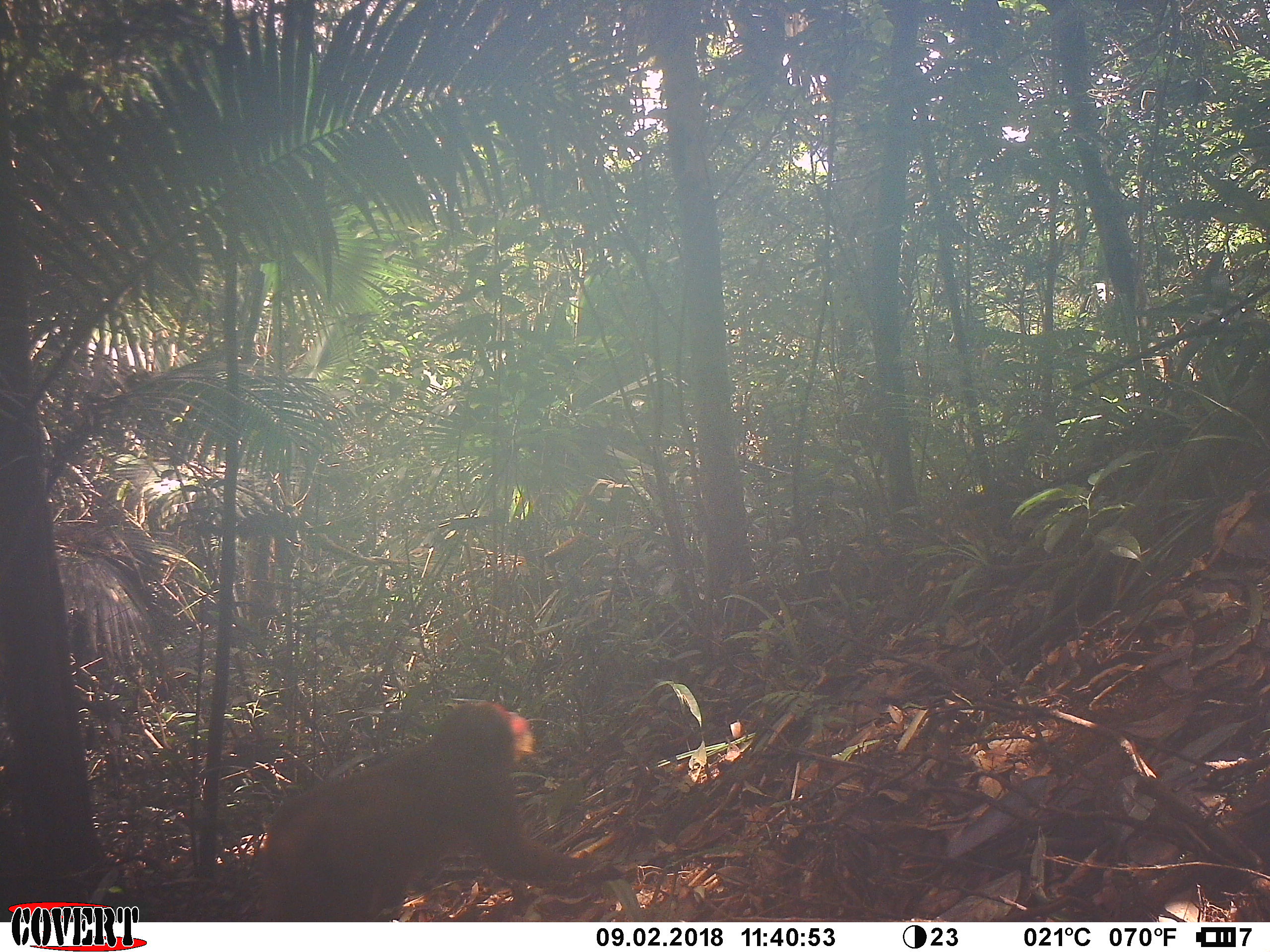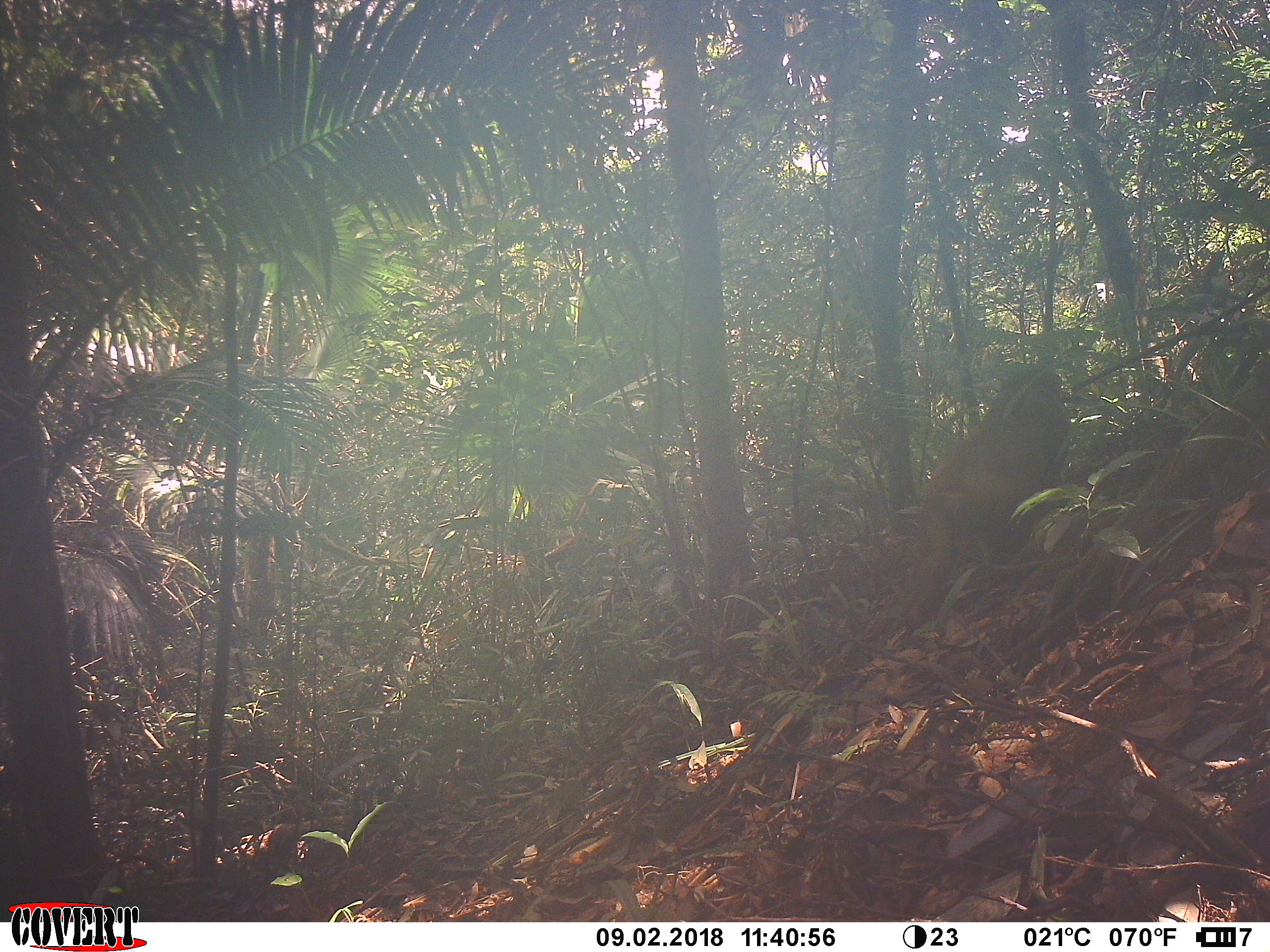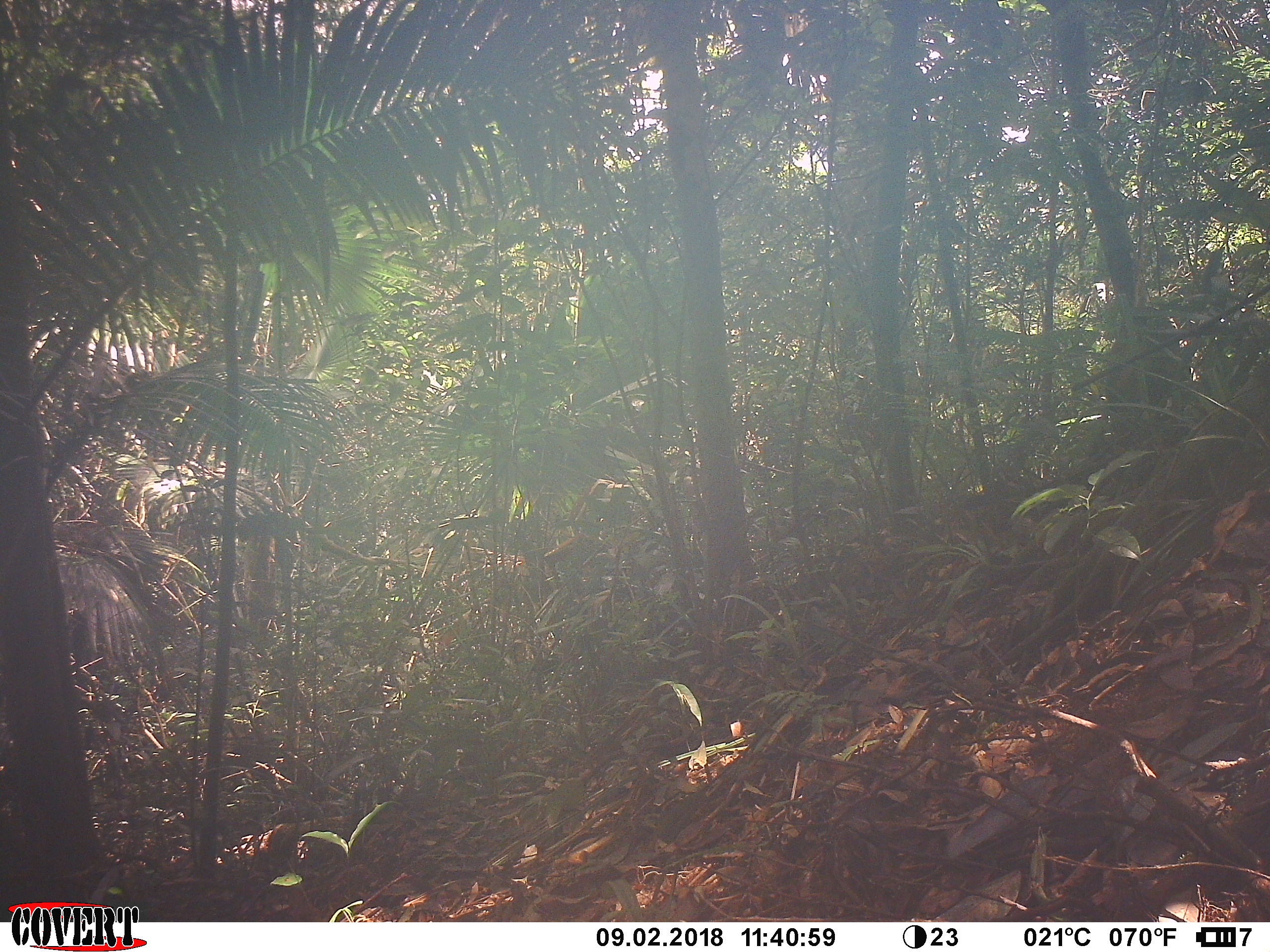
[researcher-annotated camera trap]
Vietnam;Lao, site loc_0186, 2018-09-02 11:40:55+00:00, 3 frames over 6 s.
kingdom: Animalia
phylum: Chordata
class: Mammalia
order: Primates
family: Cercopithecidae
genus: Macaca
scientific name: Macaca arctoides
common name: stump-tailed macaque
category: stump tailed macaque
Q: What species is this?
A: Stump tailed macaque (stump-tailed macaque) (Macaca arctoides).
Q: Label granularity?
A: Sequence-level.